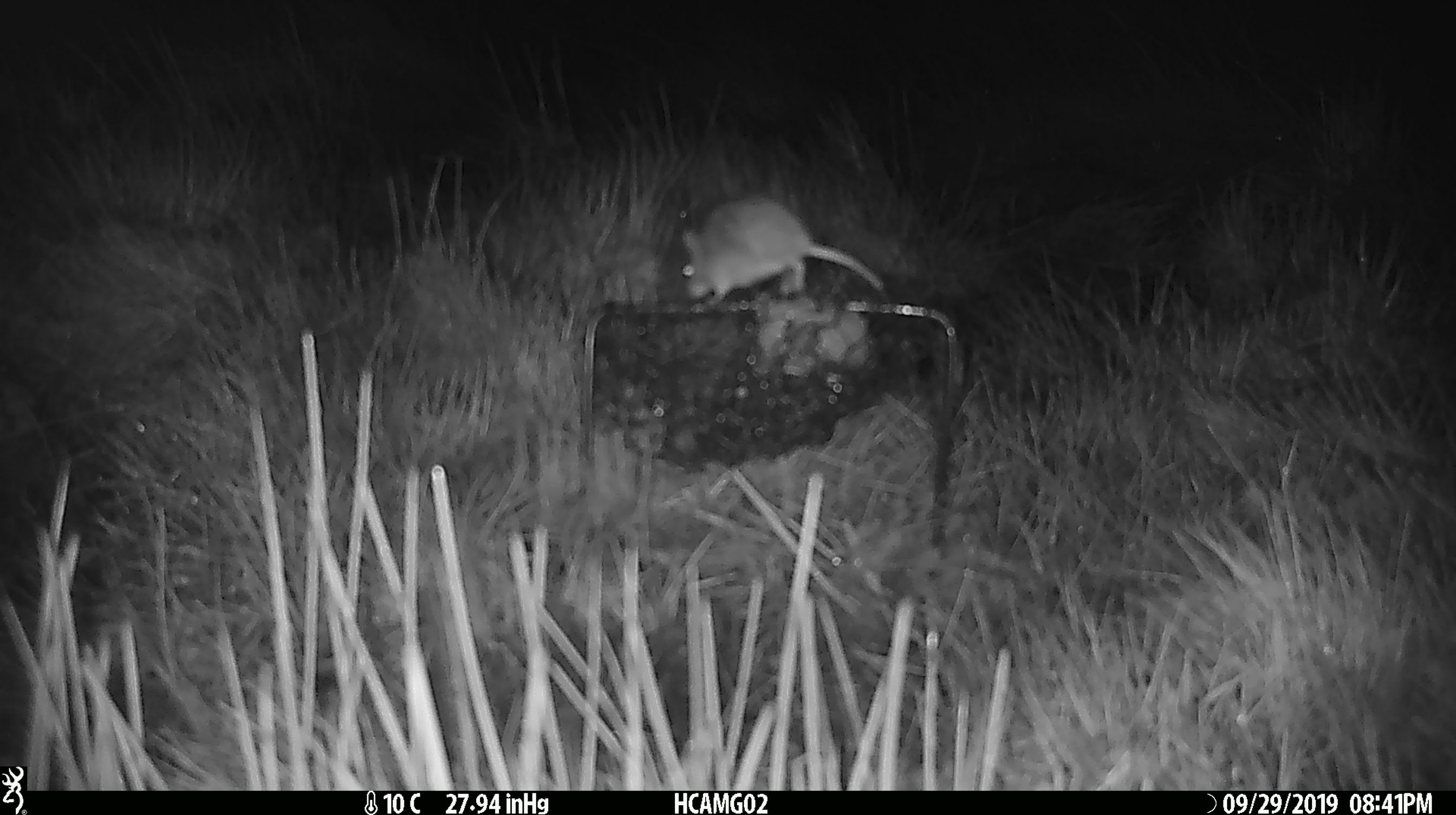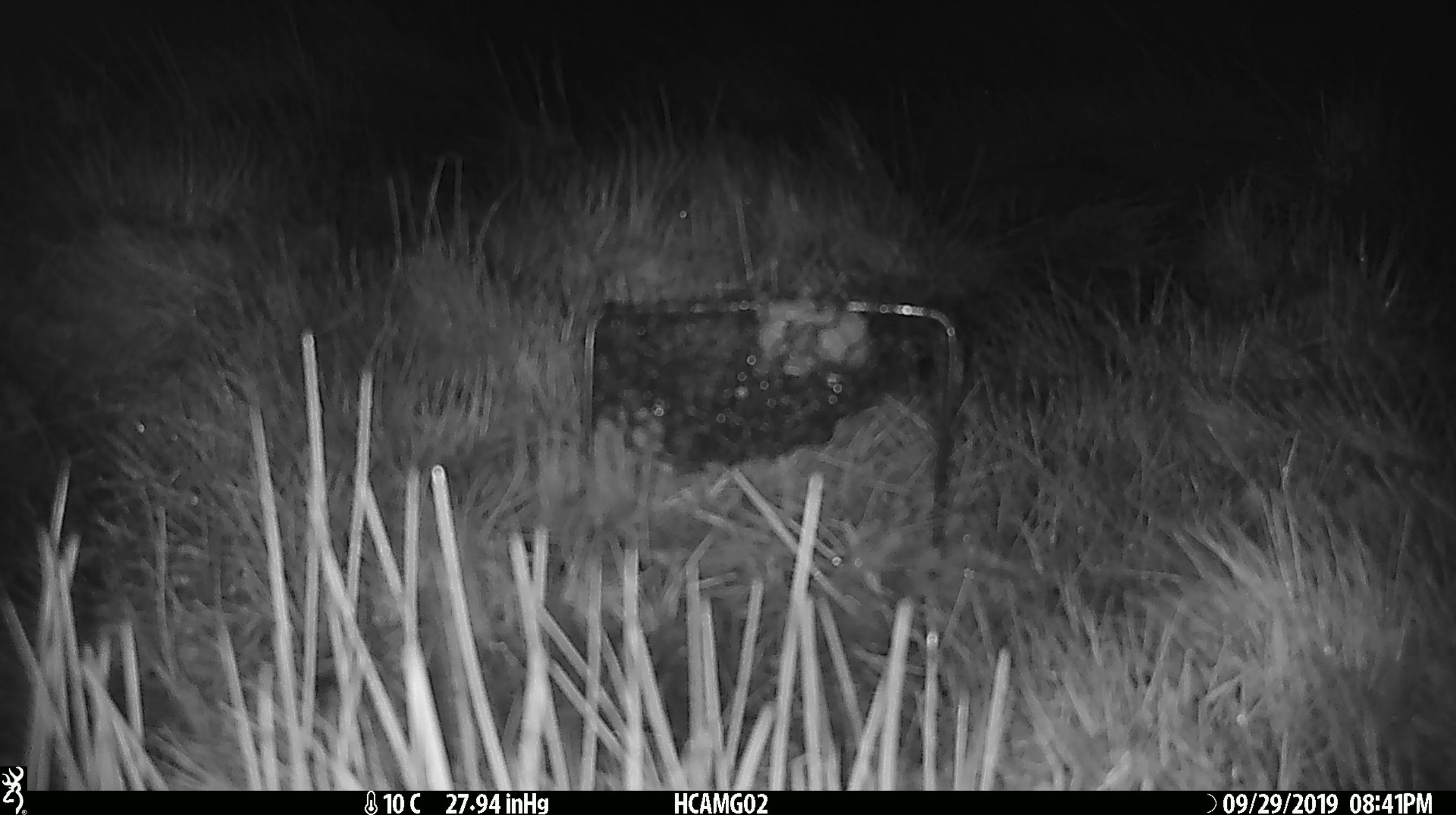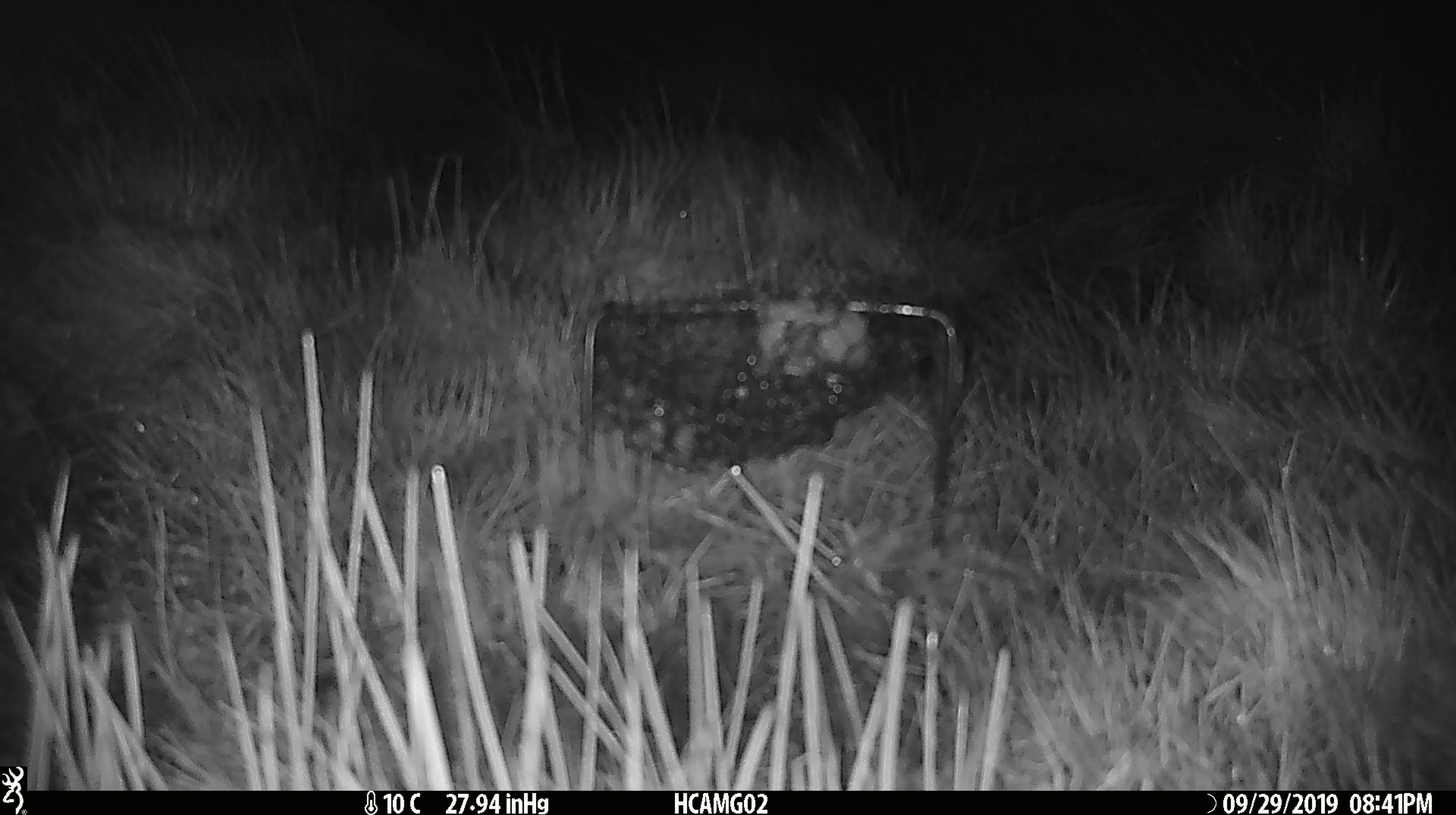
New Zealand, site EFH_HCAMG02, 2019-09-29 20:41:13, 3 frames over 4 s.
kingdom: Animalia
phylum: Chordata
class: Mammalia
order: Rodentia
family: Muridae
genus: Mus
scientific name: Mus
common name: mouse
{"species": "mouse (Mus)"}